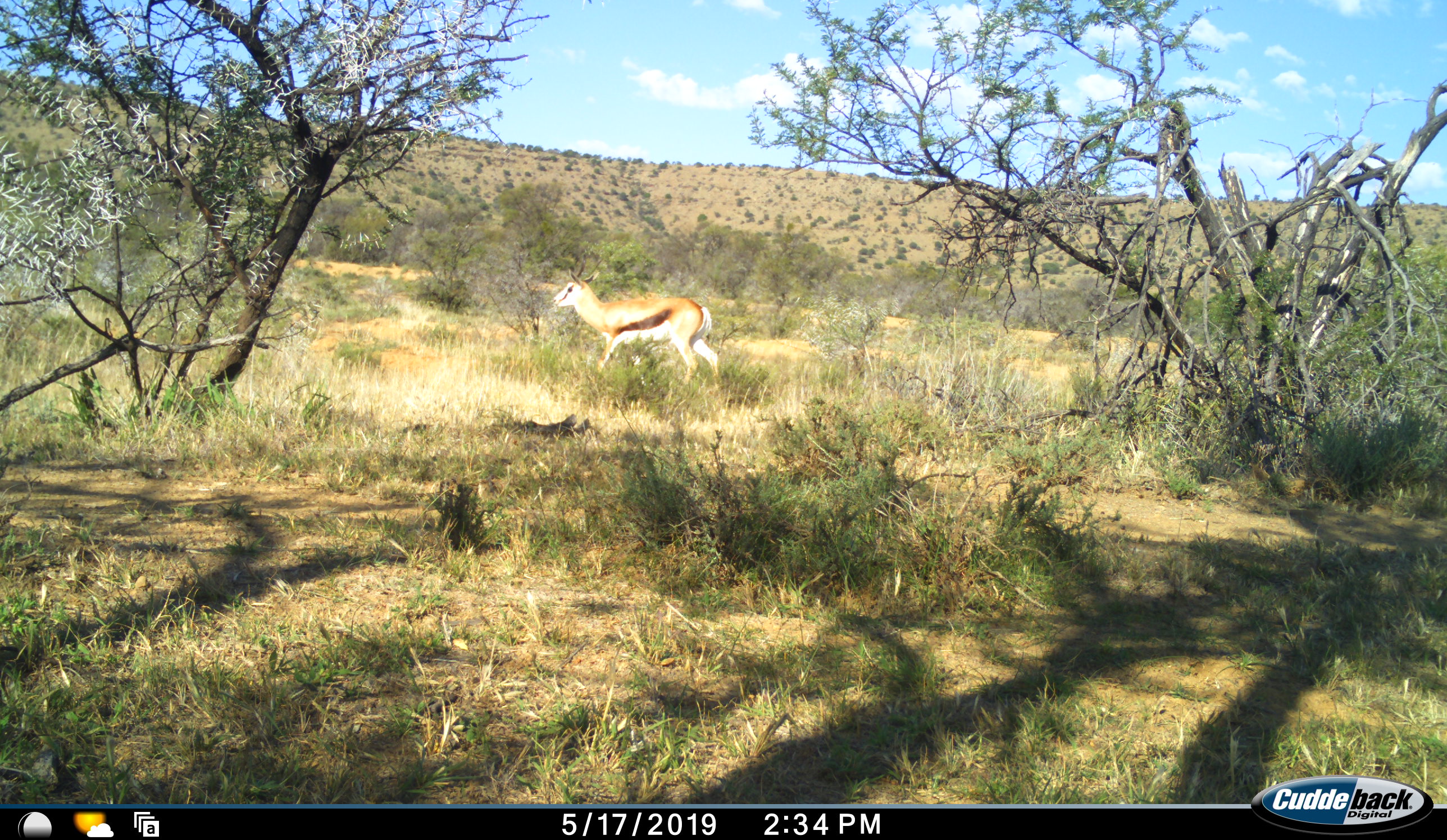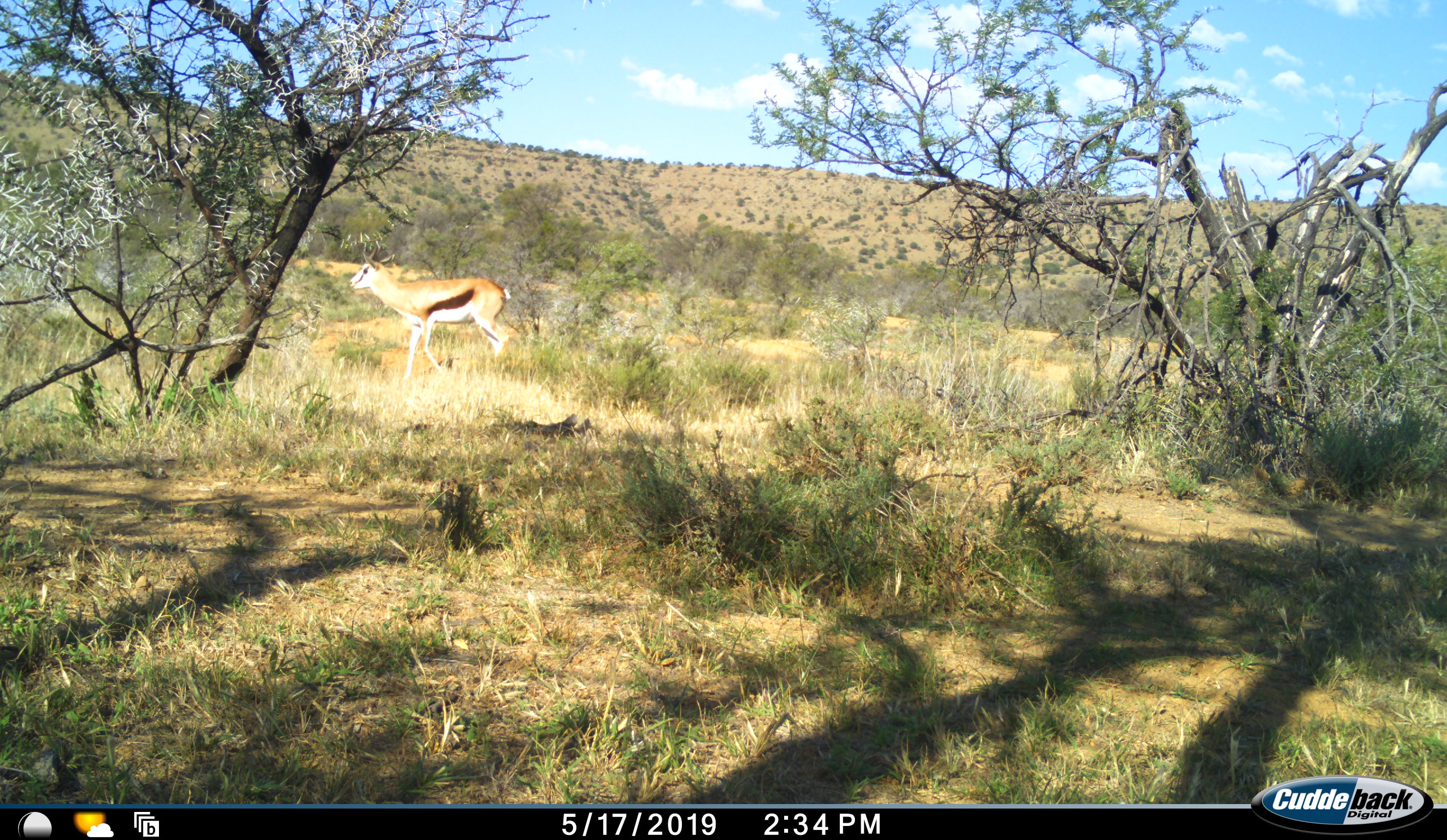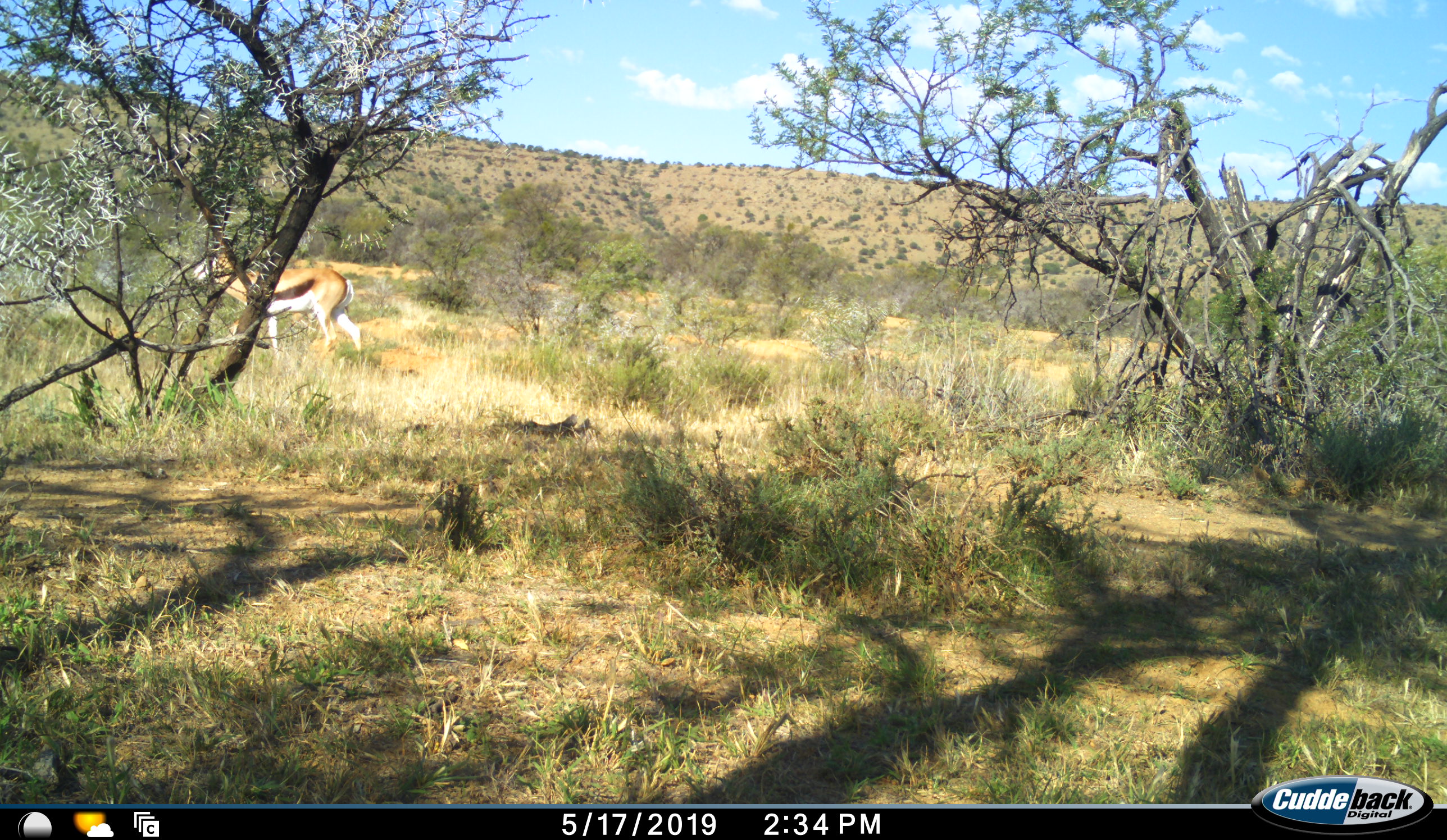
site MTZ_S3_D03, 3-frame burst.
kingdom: Animalia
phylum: Chordata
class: Mammalia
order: Artiodactyla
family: Bovidae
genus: Antidorcas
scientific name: Antidorcas marsupialis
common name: springbok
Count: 1.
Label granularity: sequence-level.